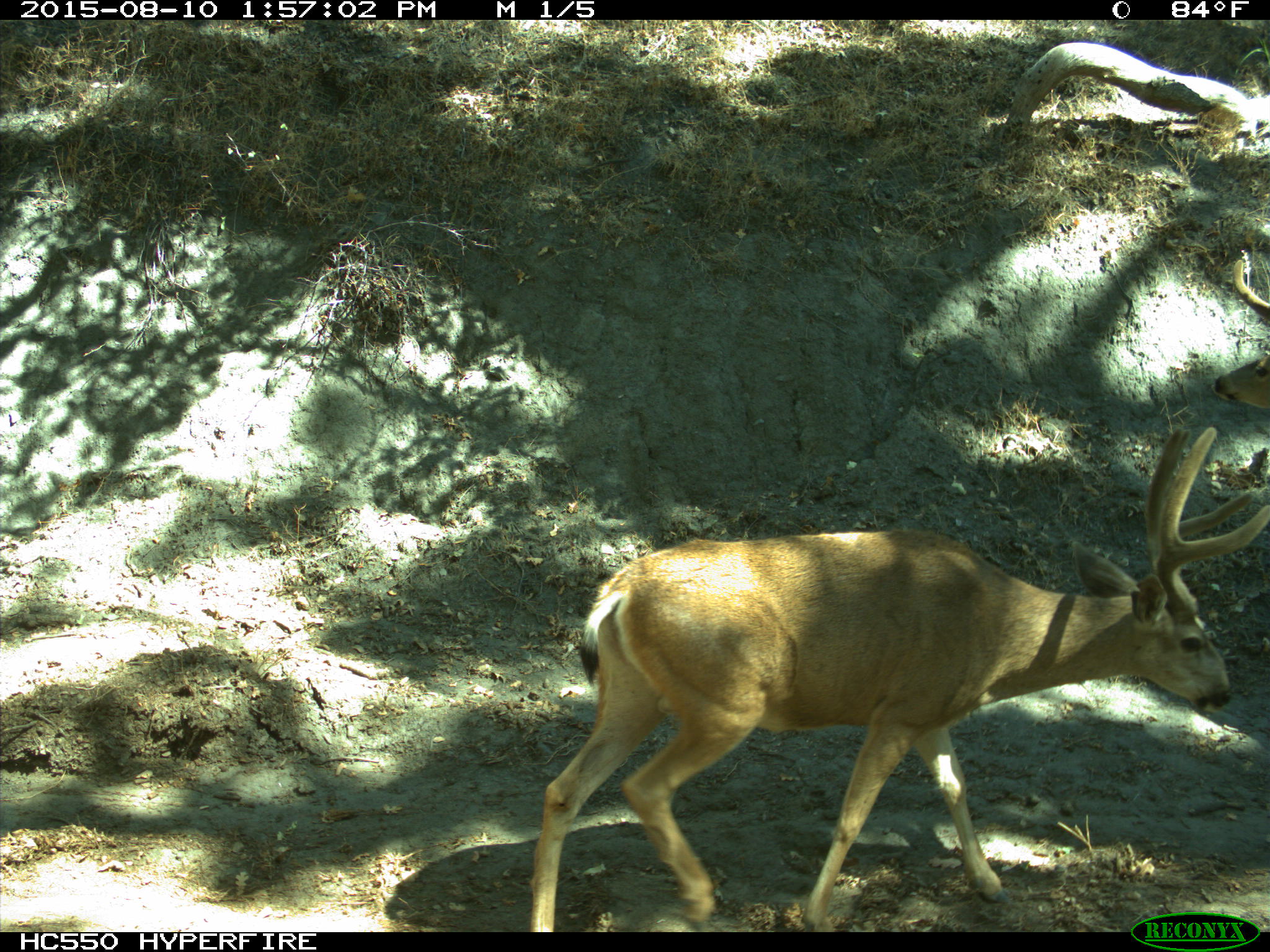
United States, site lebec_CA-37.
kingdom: Animalia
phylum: Chordata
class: Mammalia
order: Artiodactyla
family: Cervidae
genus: Odocoileus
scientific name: Odocoileus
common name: deer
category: unidentified deer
Unidentified deer (deer) (Odocoileus).